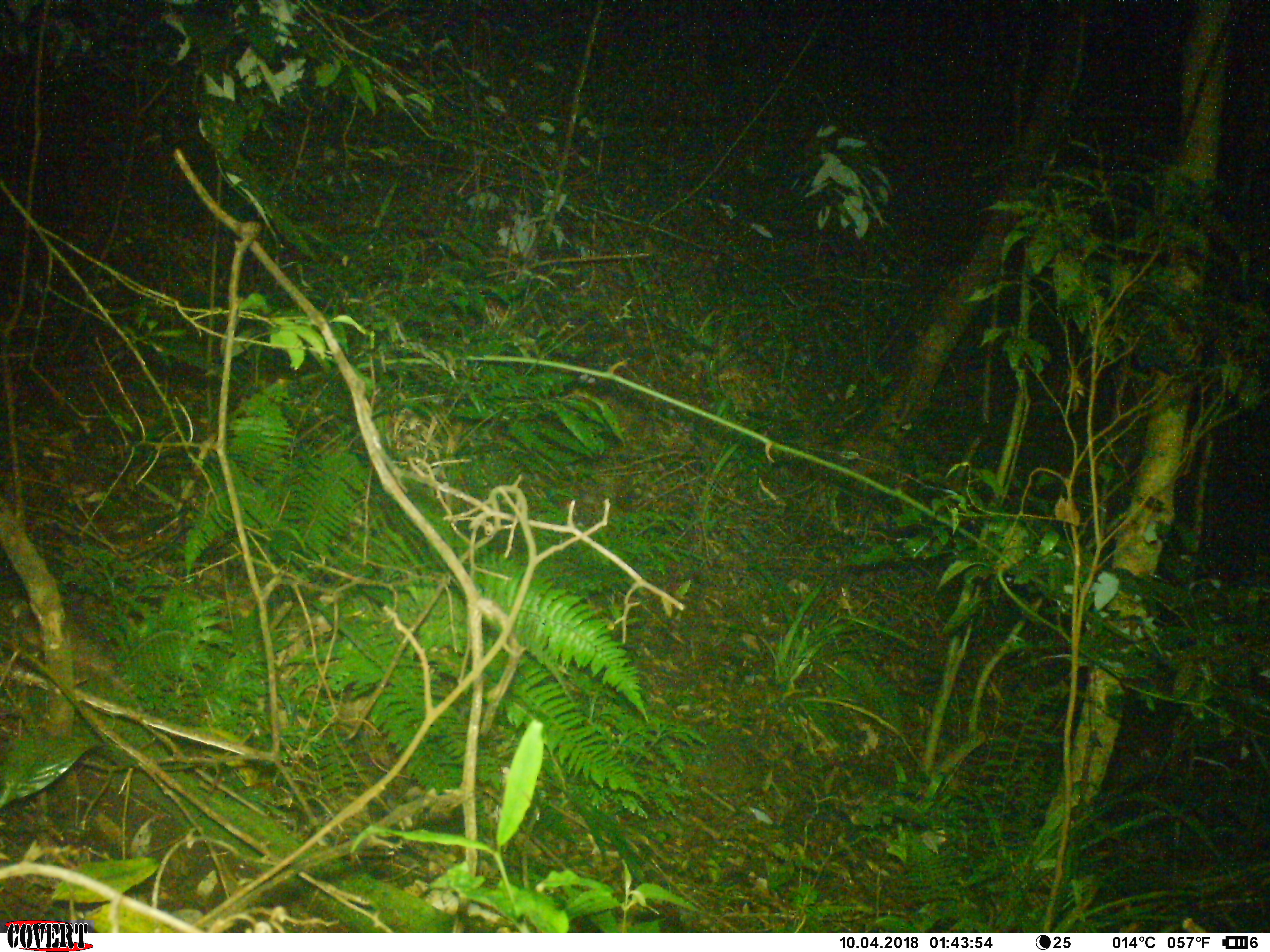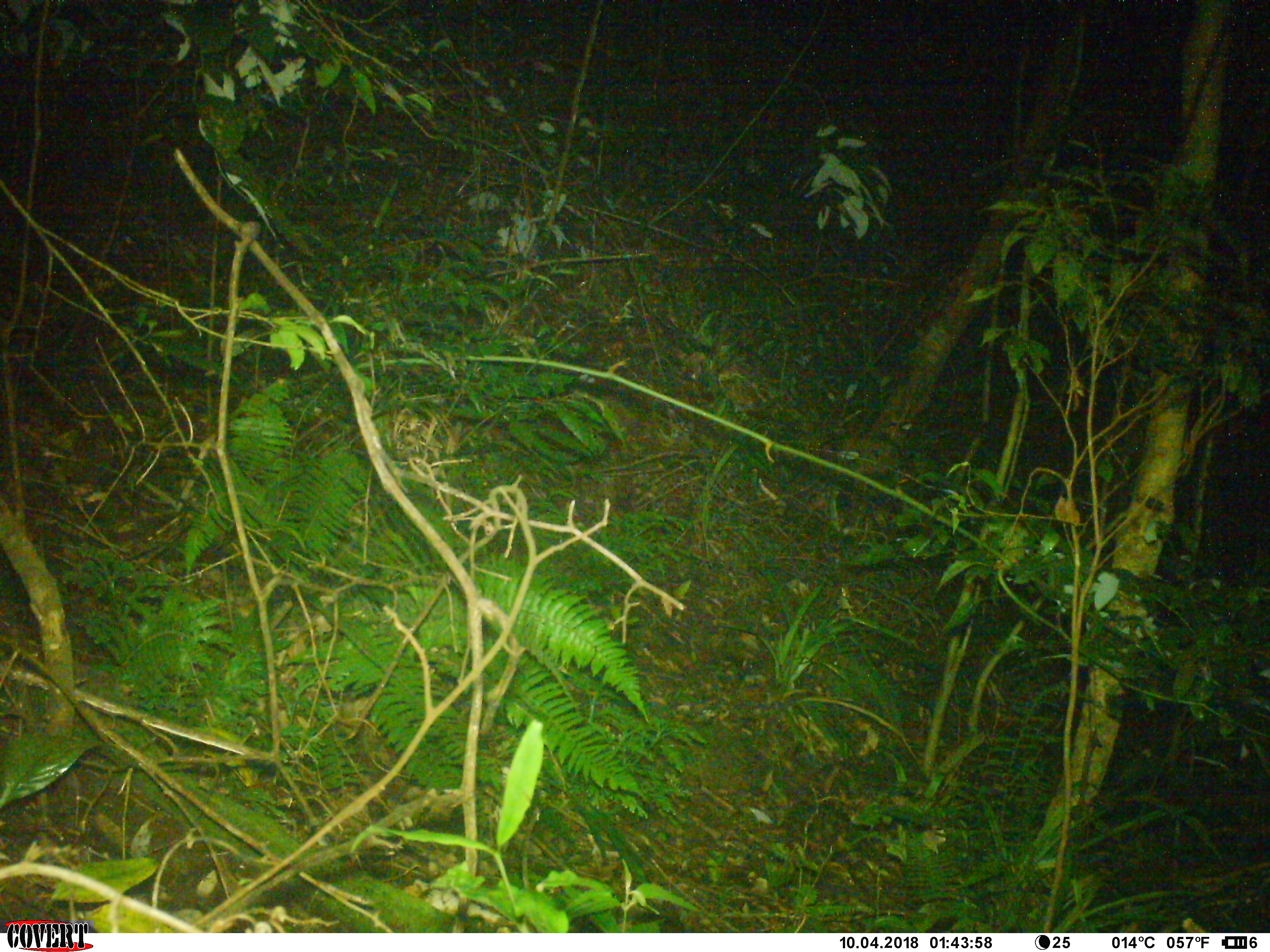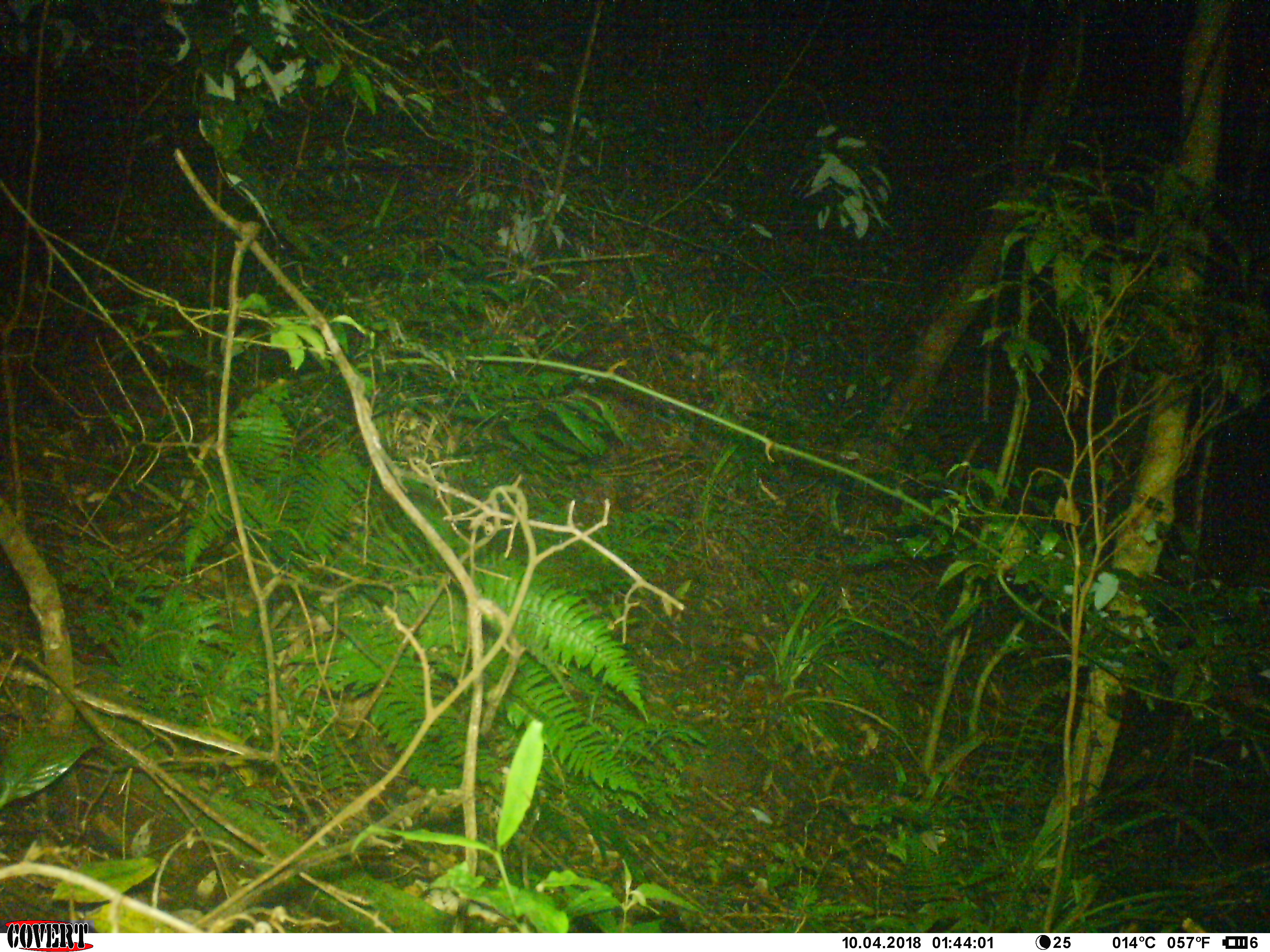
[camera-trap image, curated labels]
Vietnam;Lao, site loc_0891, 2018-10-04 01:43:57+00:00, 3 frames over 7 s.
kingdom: Animalia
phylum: Chordata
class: Mammalia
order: Rodentia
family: Muridae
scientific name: Muridae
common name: old-world mice and rats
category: unidentified murid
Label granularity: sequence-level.